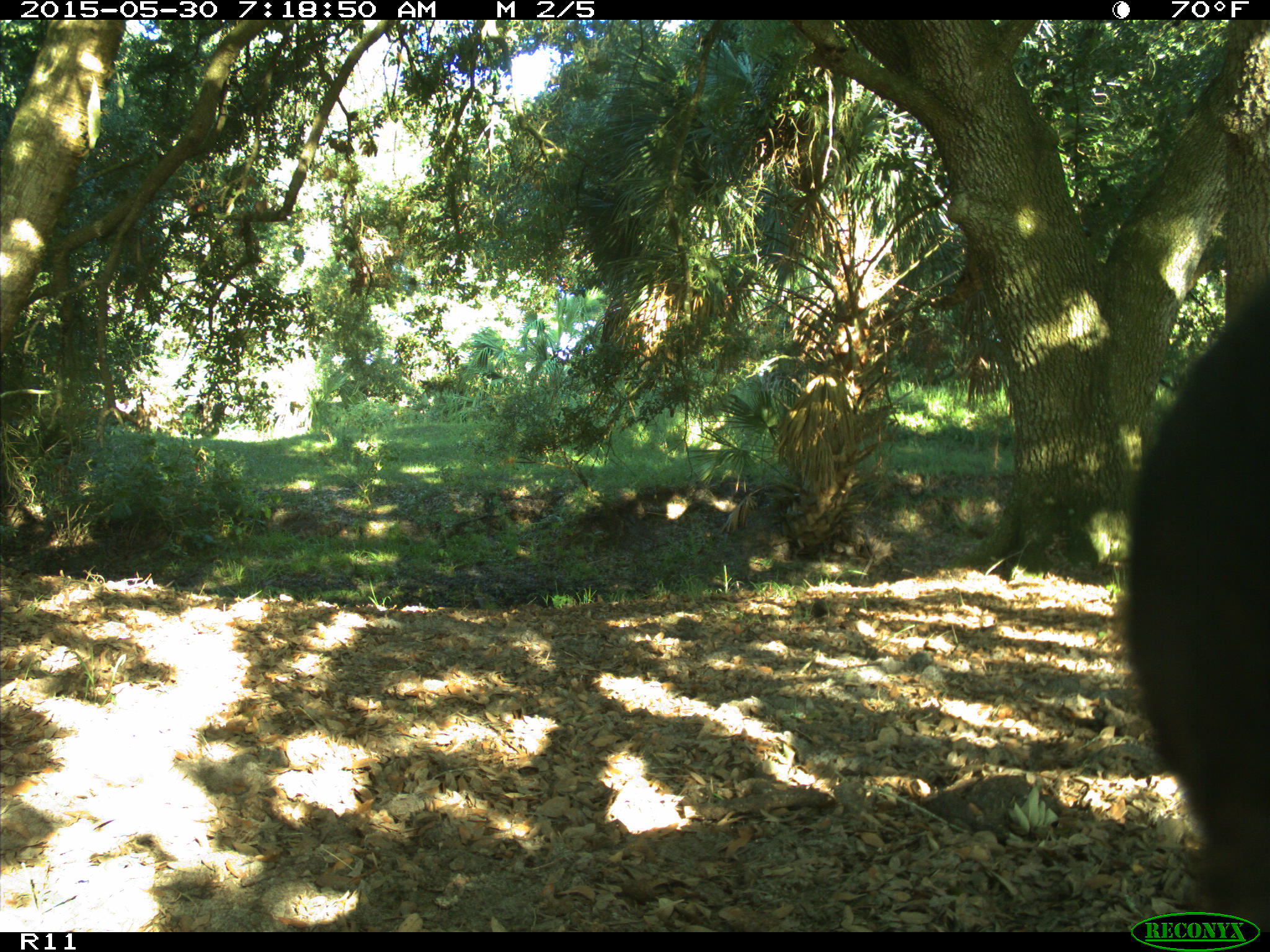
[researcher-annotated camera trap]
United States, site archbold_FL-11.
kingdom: Animalia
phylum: Chordata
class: Mammalia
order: Artiodactyla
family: Bovidae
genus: Bos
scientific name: Bos taurus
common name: domestic cow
Bos taurus (domestic cow).